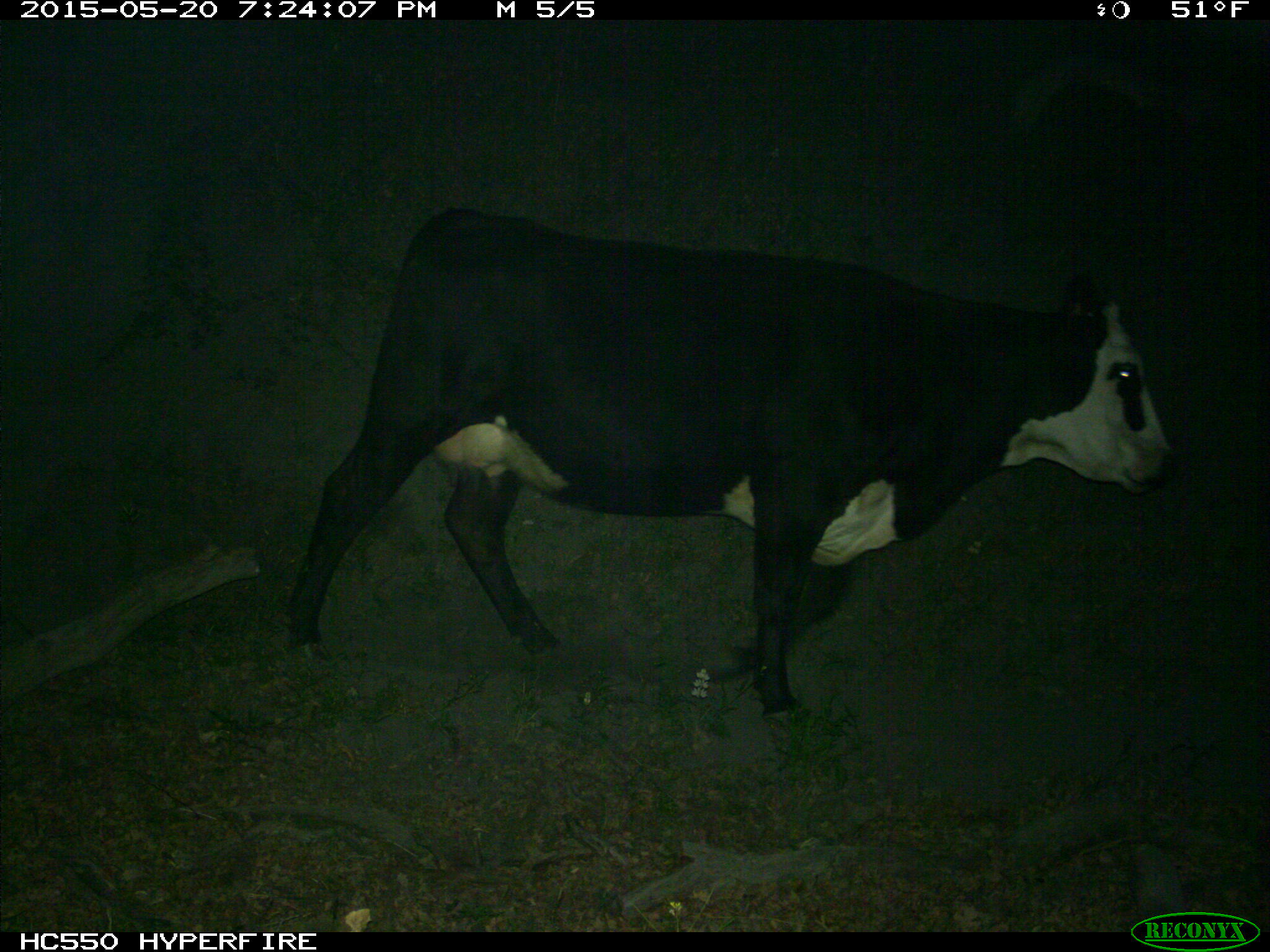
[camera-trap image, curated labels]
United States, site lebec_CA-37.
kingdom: Animalia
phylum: Chordata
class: Mammalia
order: Artiodactyla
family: Bovidae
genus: Bos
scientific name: Bos taurus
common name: domestic cow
Bos taurus (domestic cow).